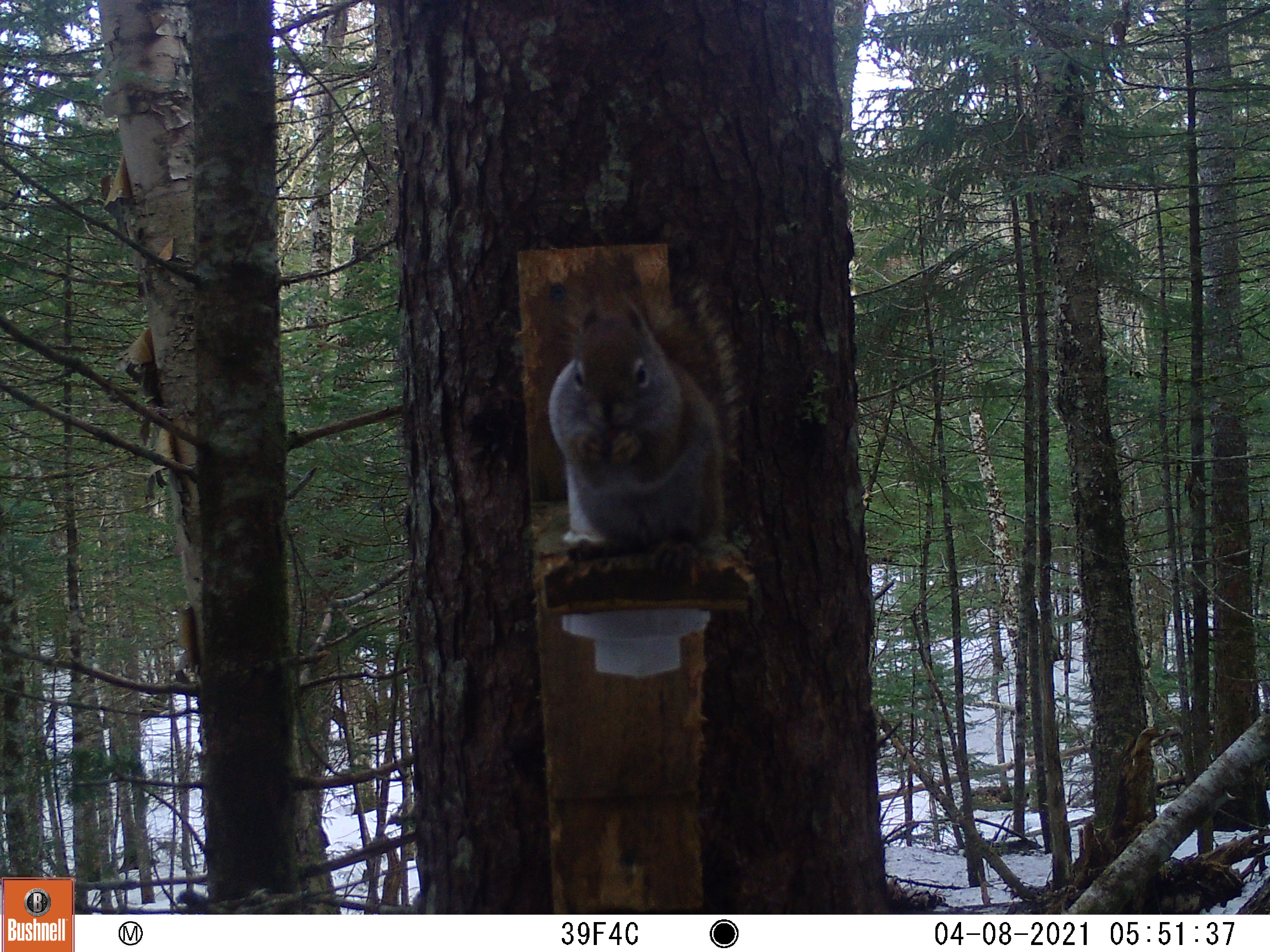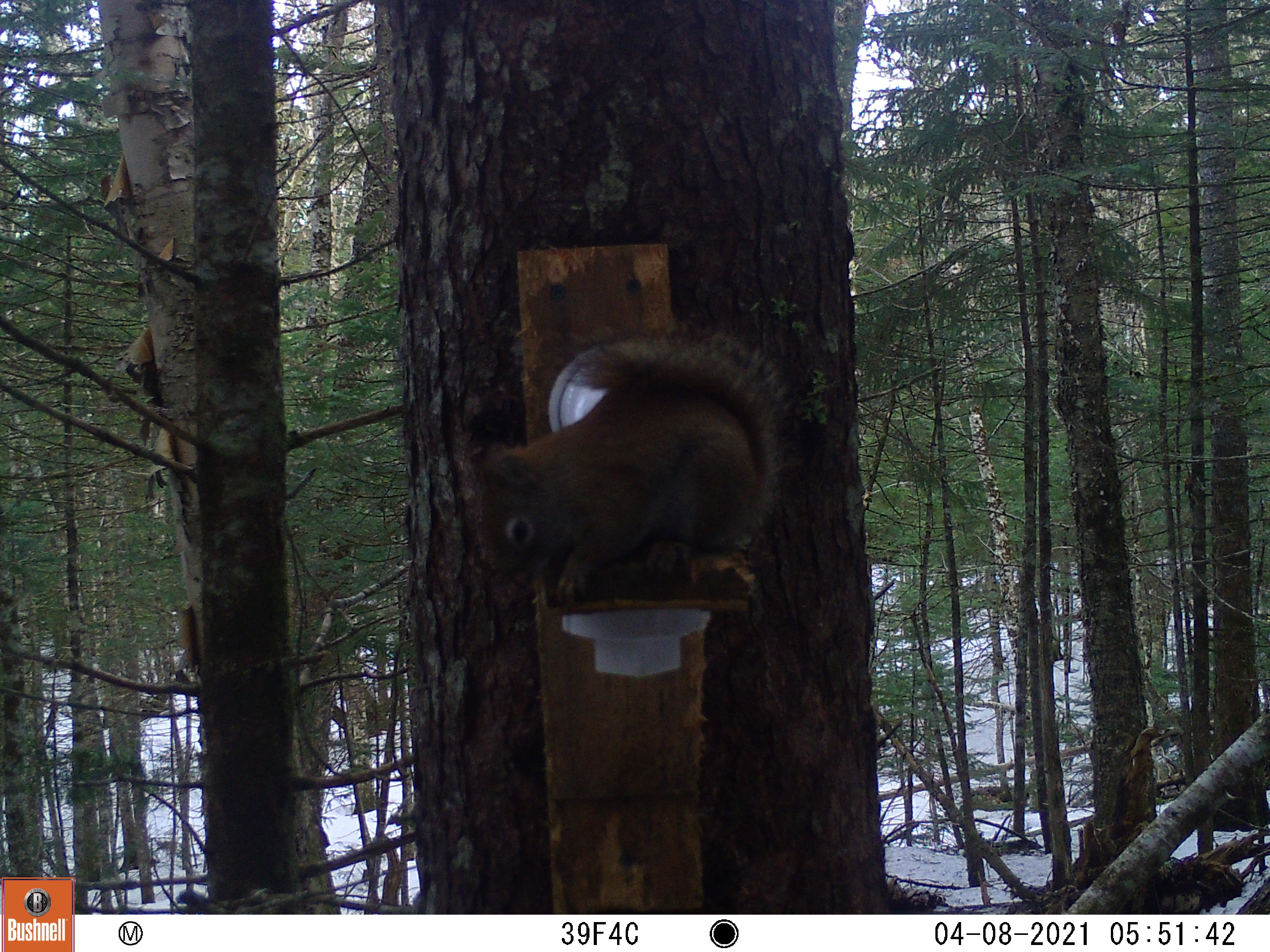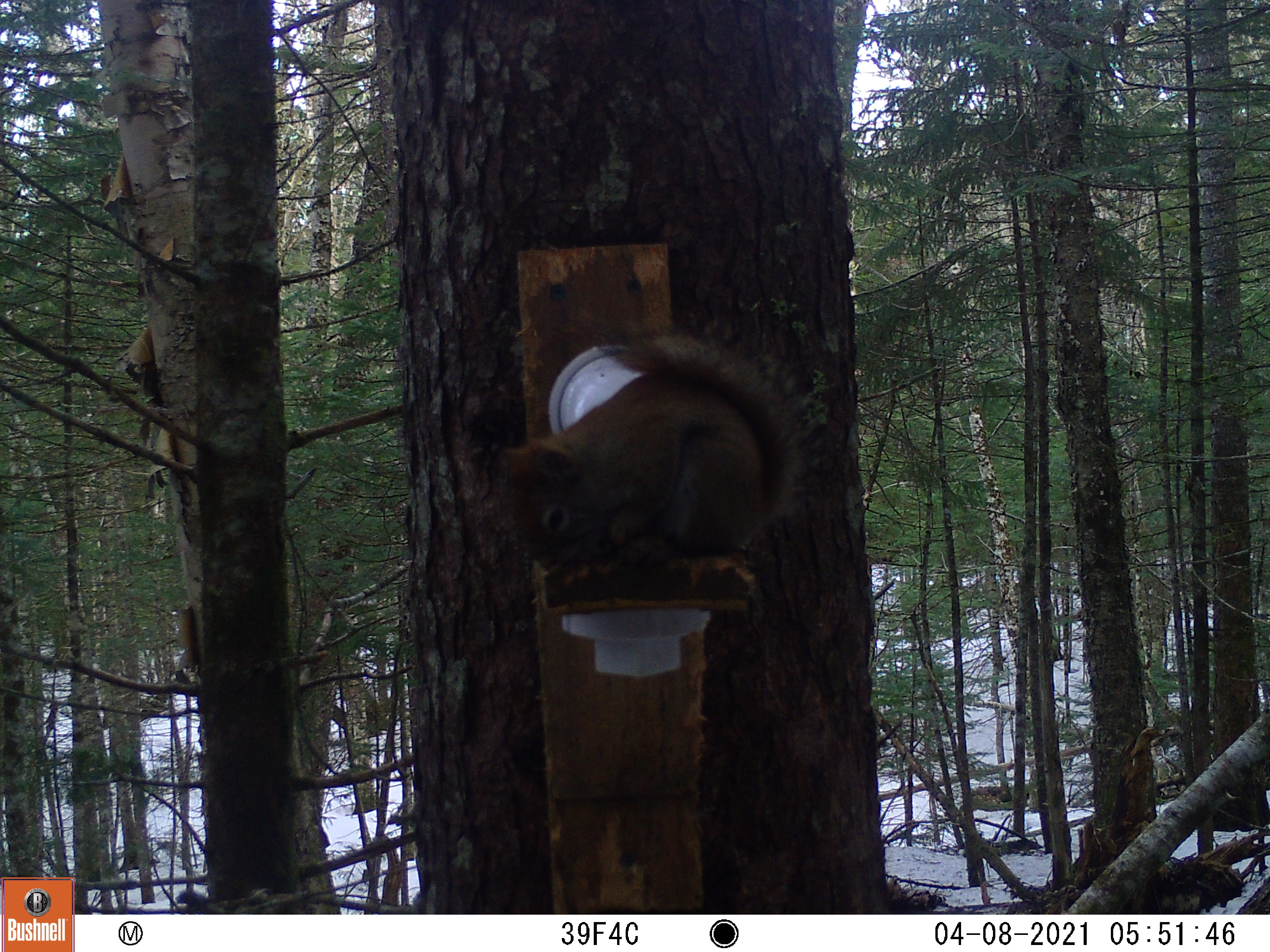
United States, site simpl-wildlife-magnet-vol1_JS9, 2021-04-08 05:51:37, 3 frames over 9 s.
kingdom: Animalia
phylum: Chordata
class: Mammalia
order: Rodentia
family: Sciuridae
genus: Tamiasciurus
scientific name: Tamiasciurus hudsonicus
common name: red squirrel